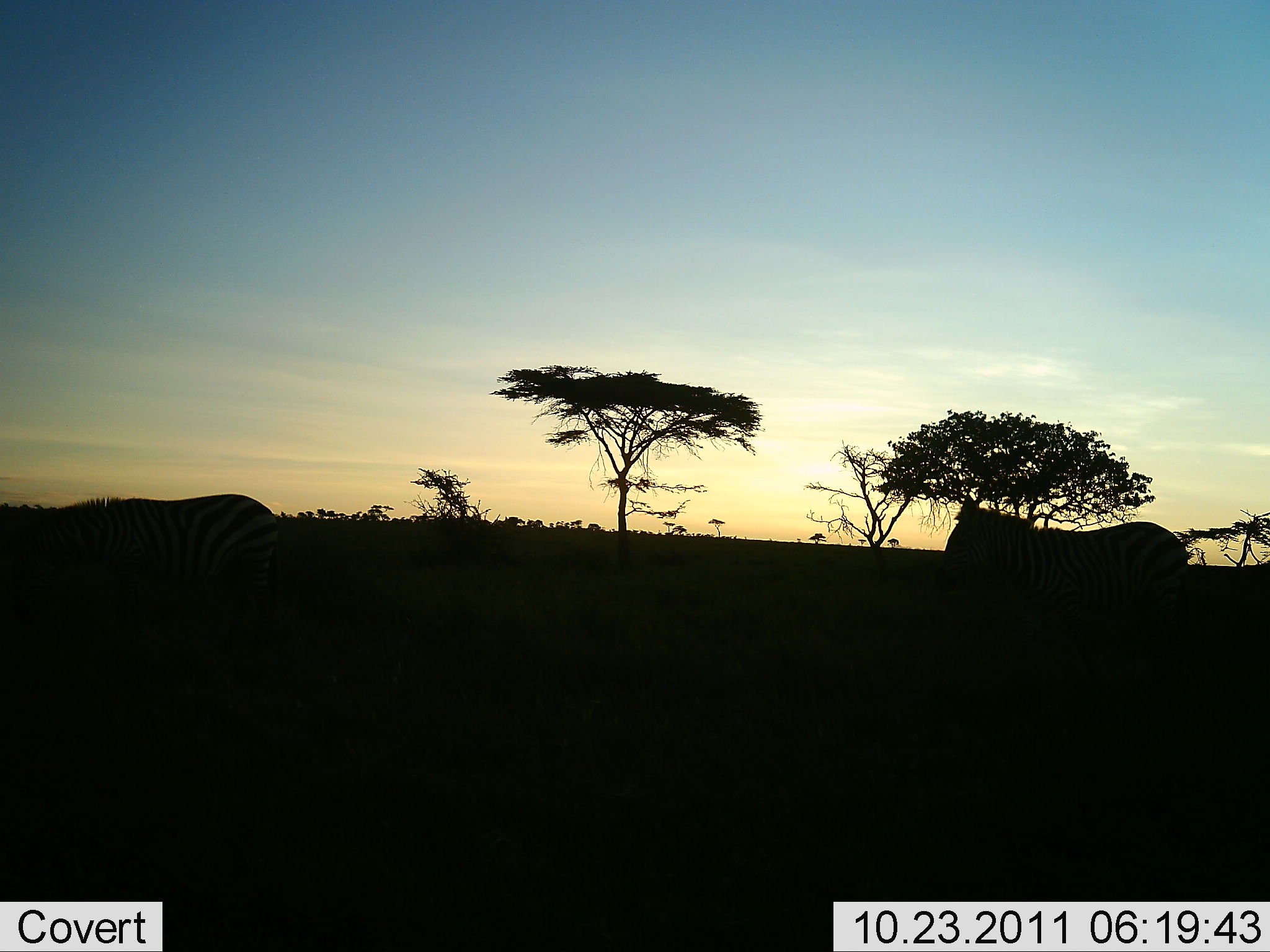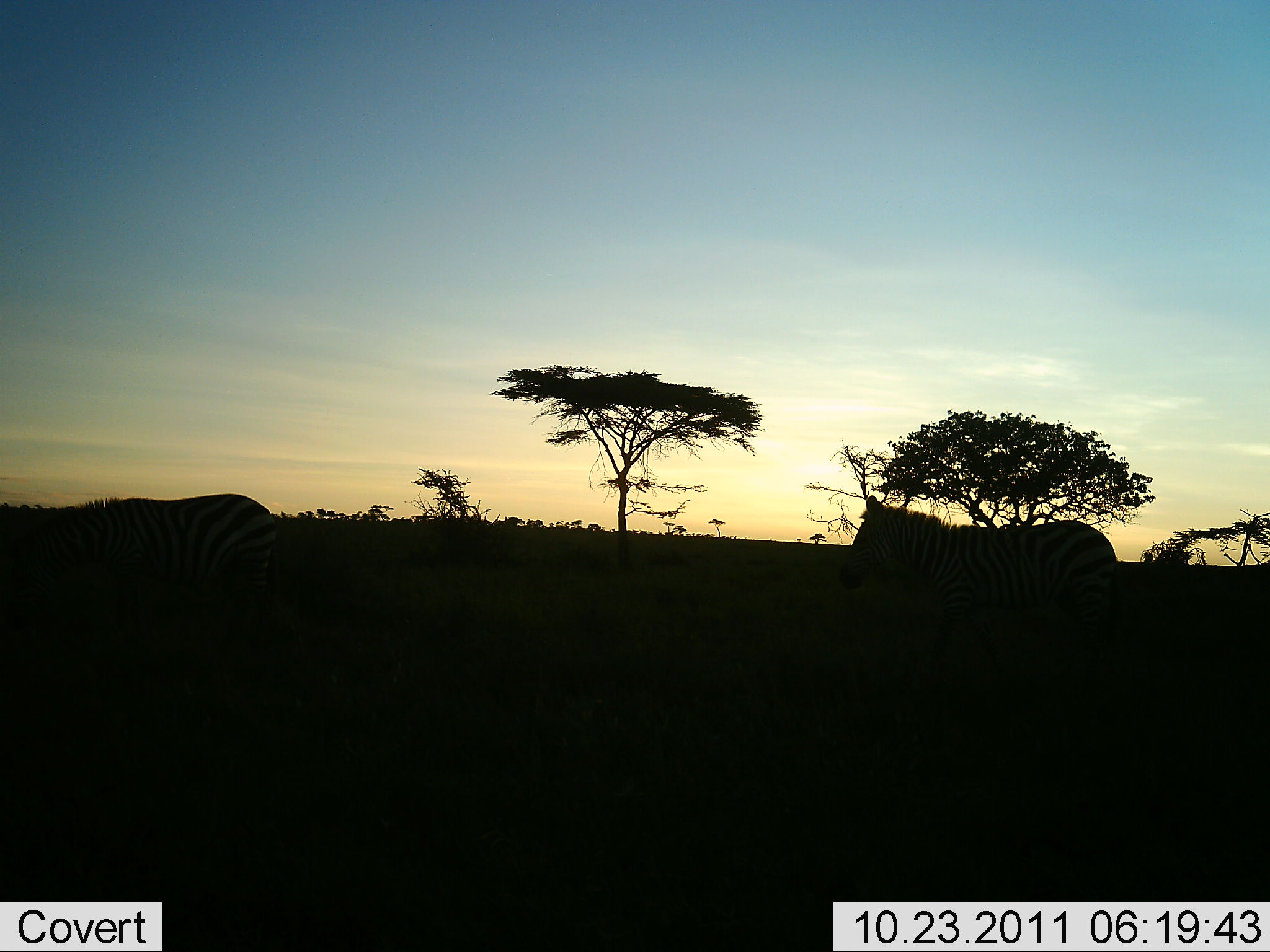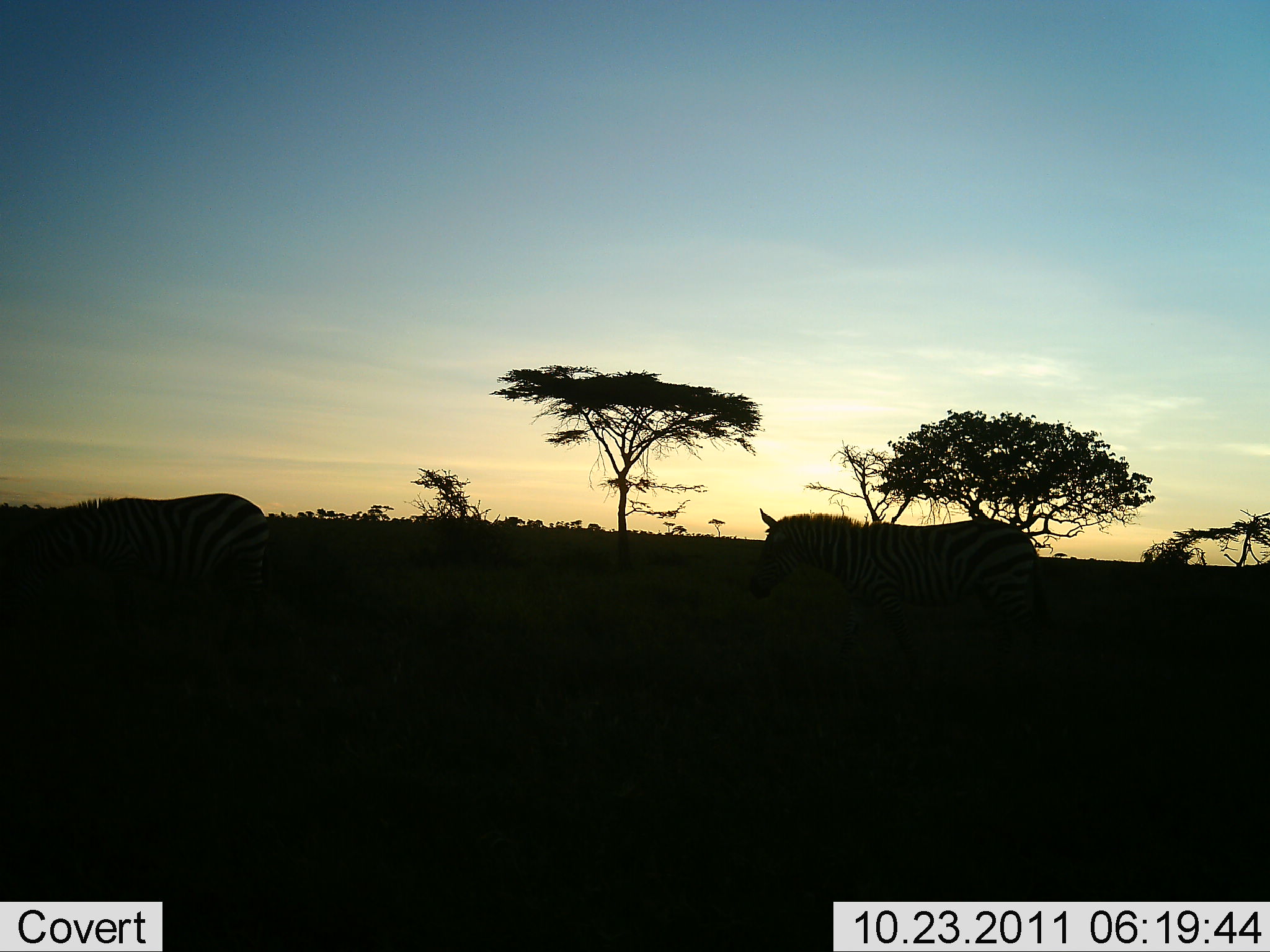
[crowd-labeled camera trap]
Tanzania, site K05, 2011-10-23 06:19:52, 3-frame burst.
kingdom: Animalia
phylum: Chordata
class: Mammalia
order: Perissodactyla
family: Equidae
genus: Equus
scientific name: Equus quagga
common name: plains zebra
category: zebra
Zebra (plains zebra) (Equus quagga), count 2. Behavior (volunteer vote fractions): standing 23%, resting 0%, moving 92%, interacting 0%. Young present (vote fraction): 0%. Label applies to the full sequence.